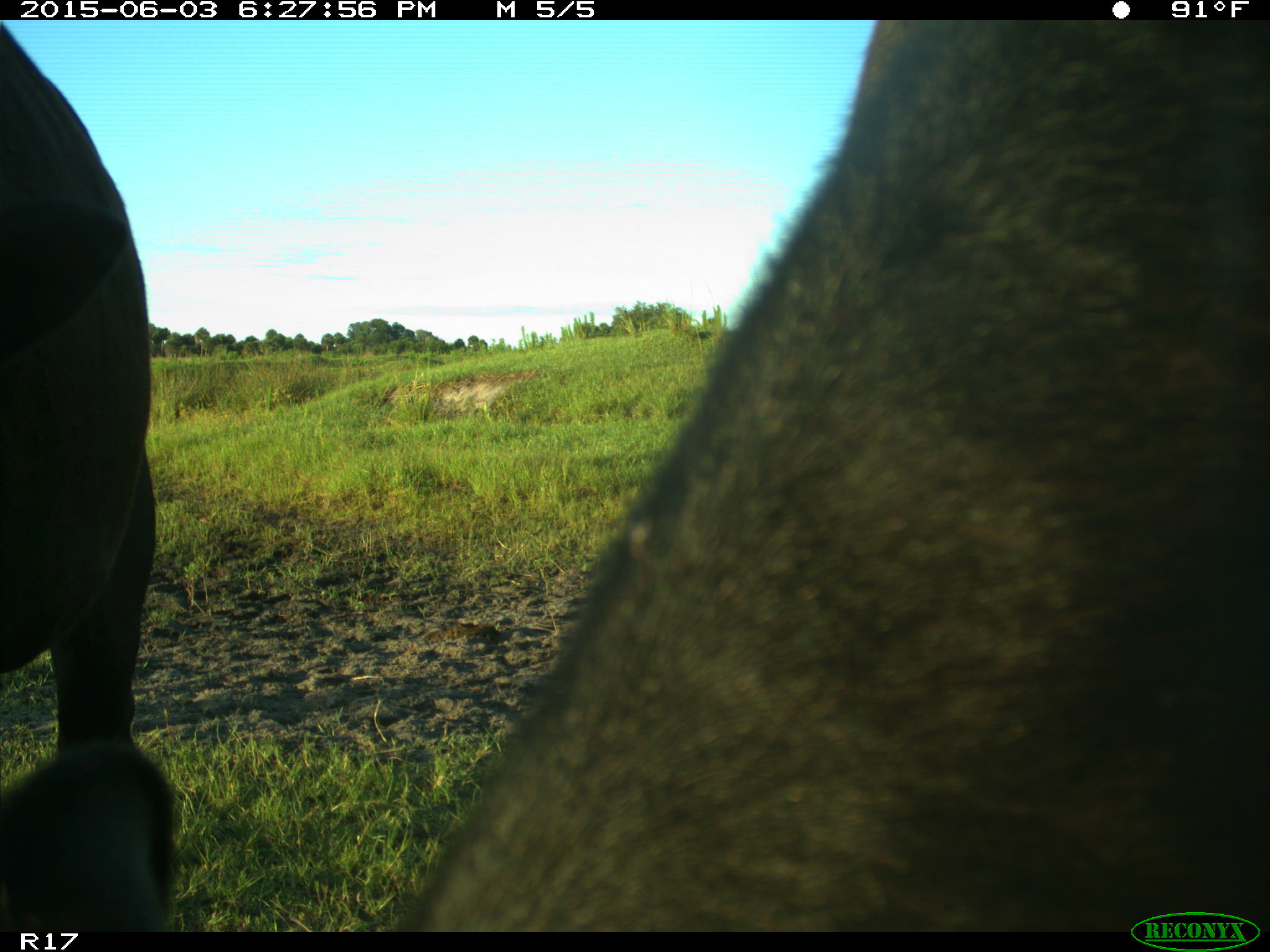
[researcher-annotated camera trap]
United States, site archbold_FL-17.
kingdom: Animalia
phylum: Chordata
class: Mammalia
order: Artiodactyla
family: Bovidae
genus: Bos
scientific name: Bos taurus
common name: domestic cow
Bos taurus (domestic cow).